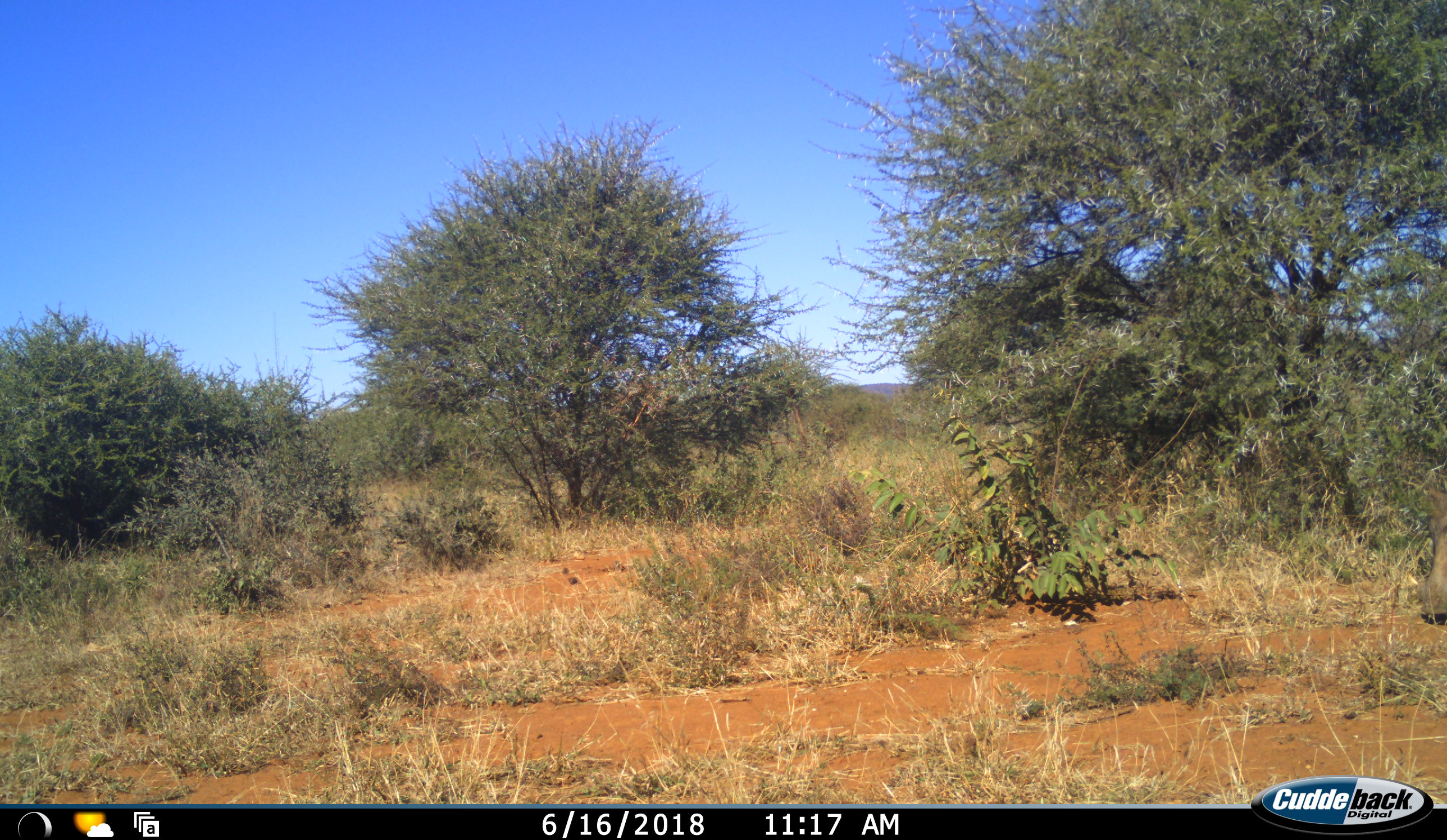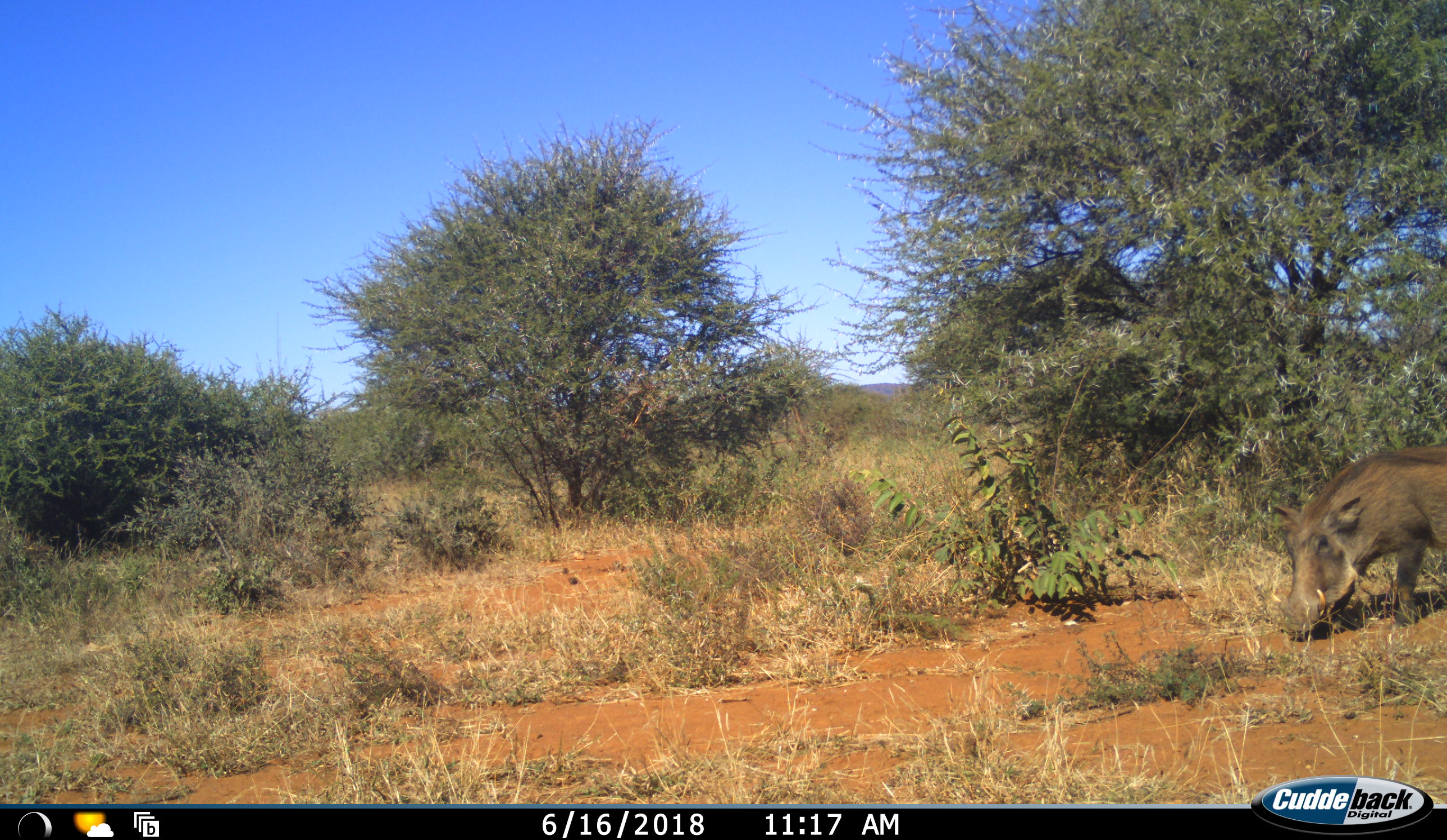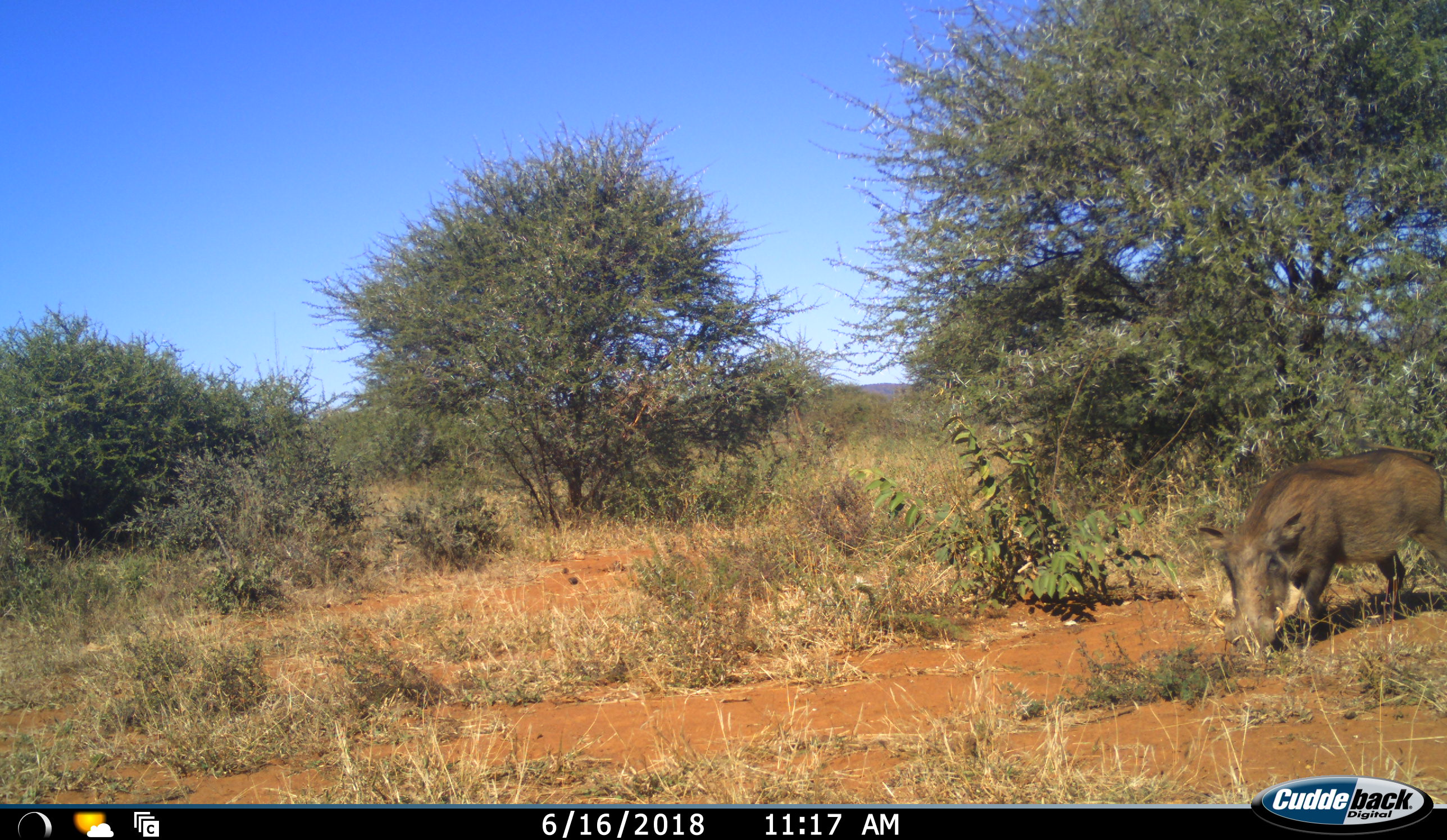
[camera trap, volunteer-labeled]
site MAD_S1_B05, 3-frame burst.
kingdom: Animalia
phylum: Chordata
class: Mammalia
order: Artiodactyla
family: Suidae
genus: Phacochoerus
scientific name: Phacochoerus africanus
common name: warthog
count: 1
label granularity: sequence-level